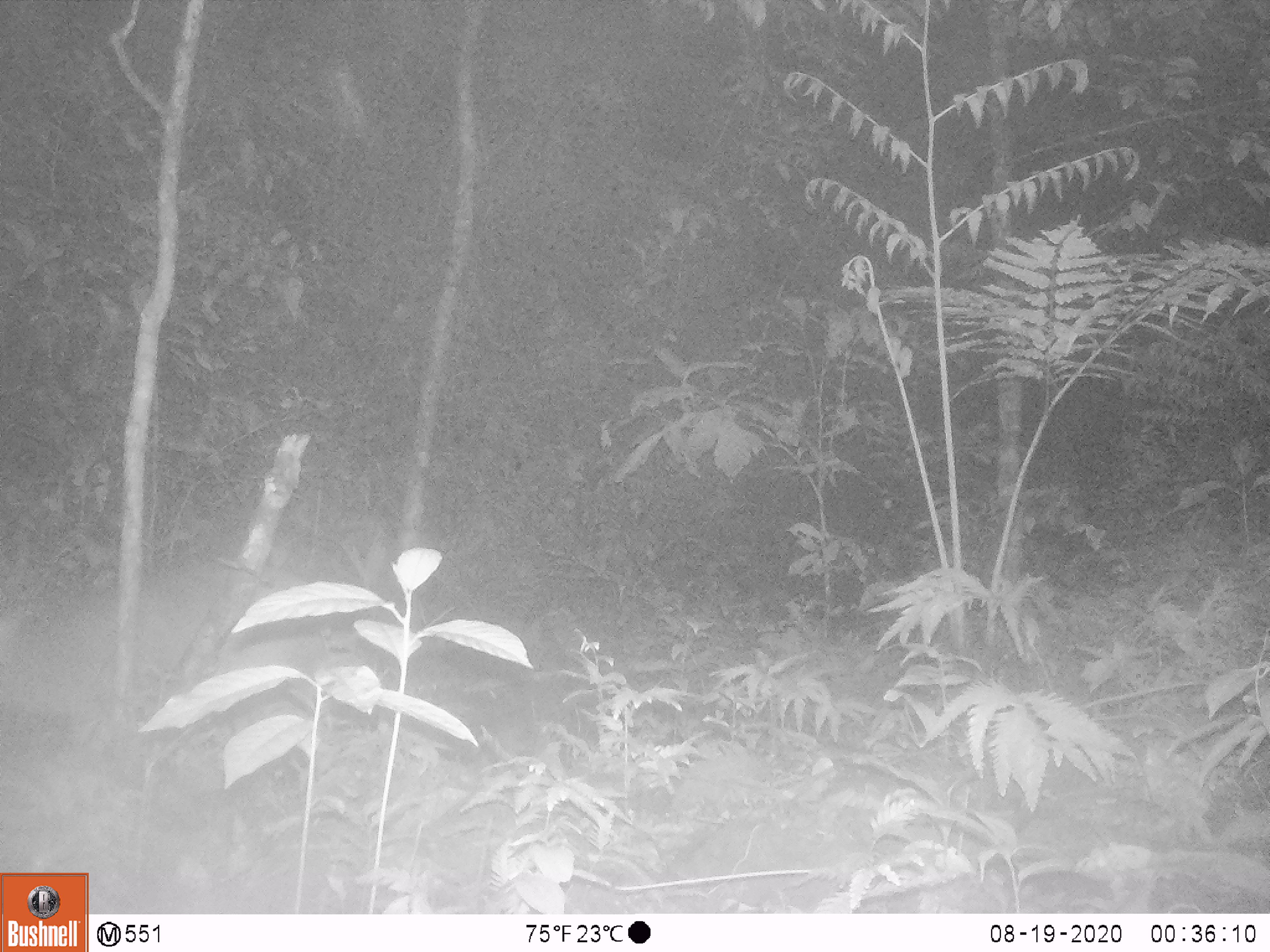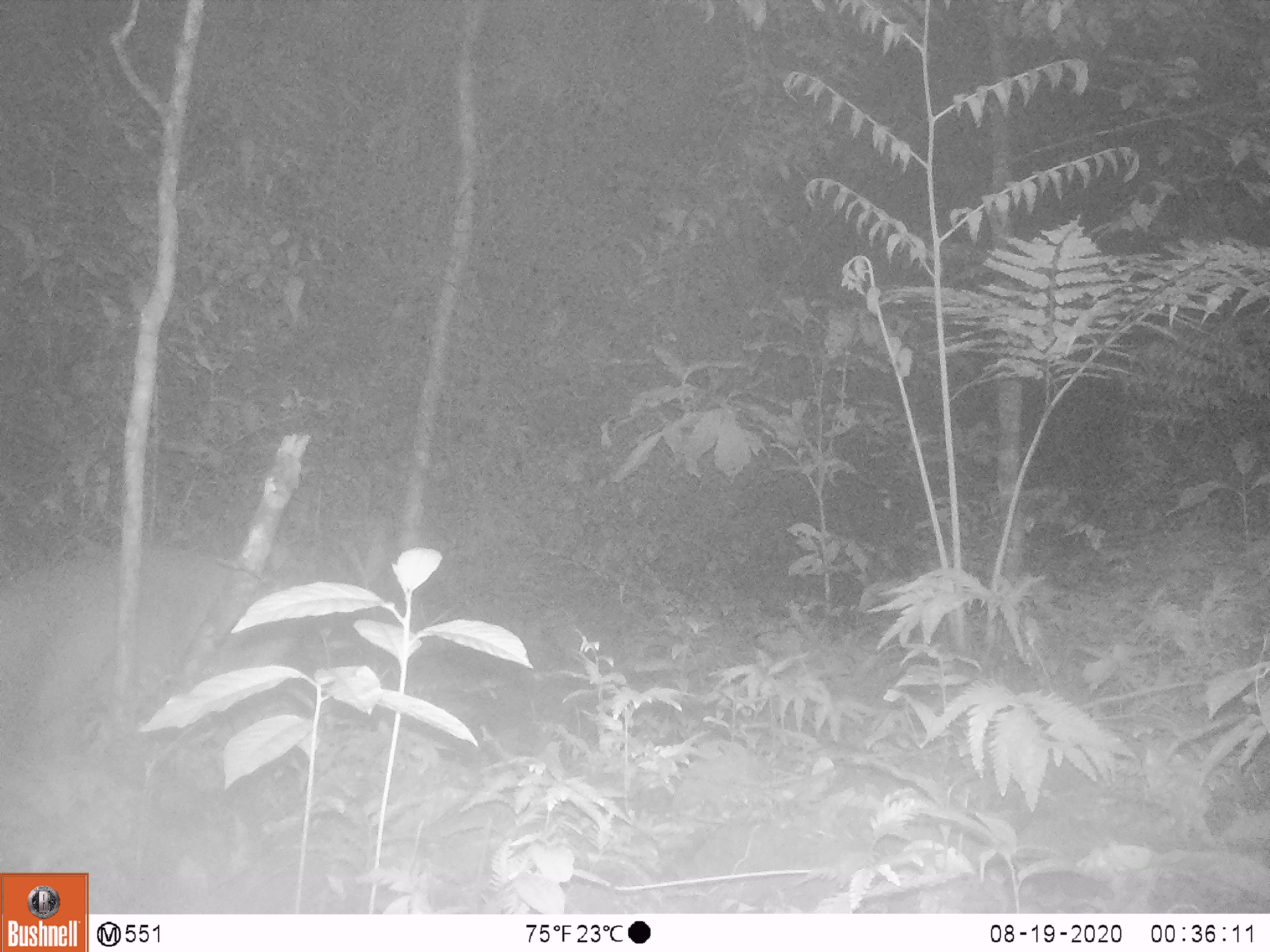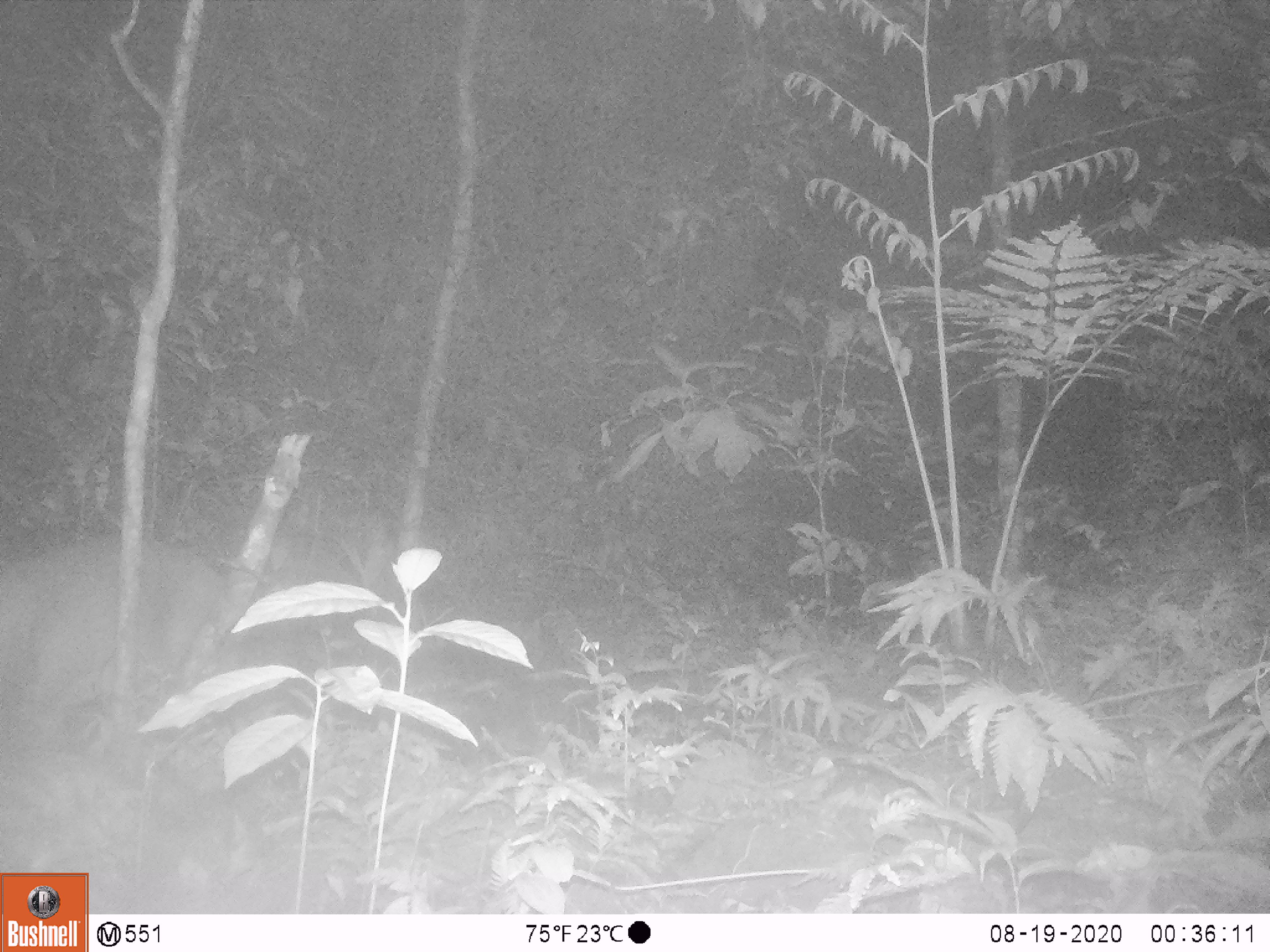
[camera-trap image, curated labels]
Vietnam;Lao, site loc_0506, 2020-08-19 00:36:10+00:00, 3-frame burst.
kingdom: Animalia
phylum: Chordata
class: Mammalia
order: Artiodactyla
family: Cervidae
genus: Muntiacus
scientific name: Muntiacus vuquangensis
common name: large-antlered muntjac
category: large antlered muntjac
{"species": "large antlered muntjac (large-antlered muntjac) (Muntiacus vuquangensis)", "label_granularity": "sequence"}